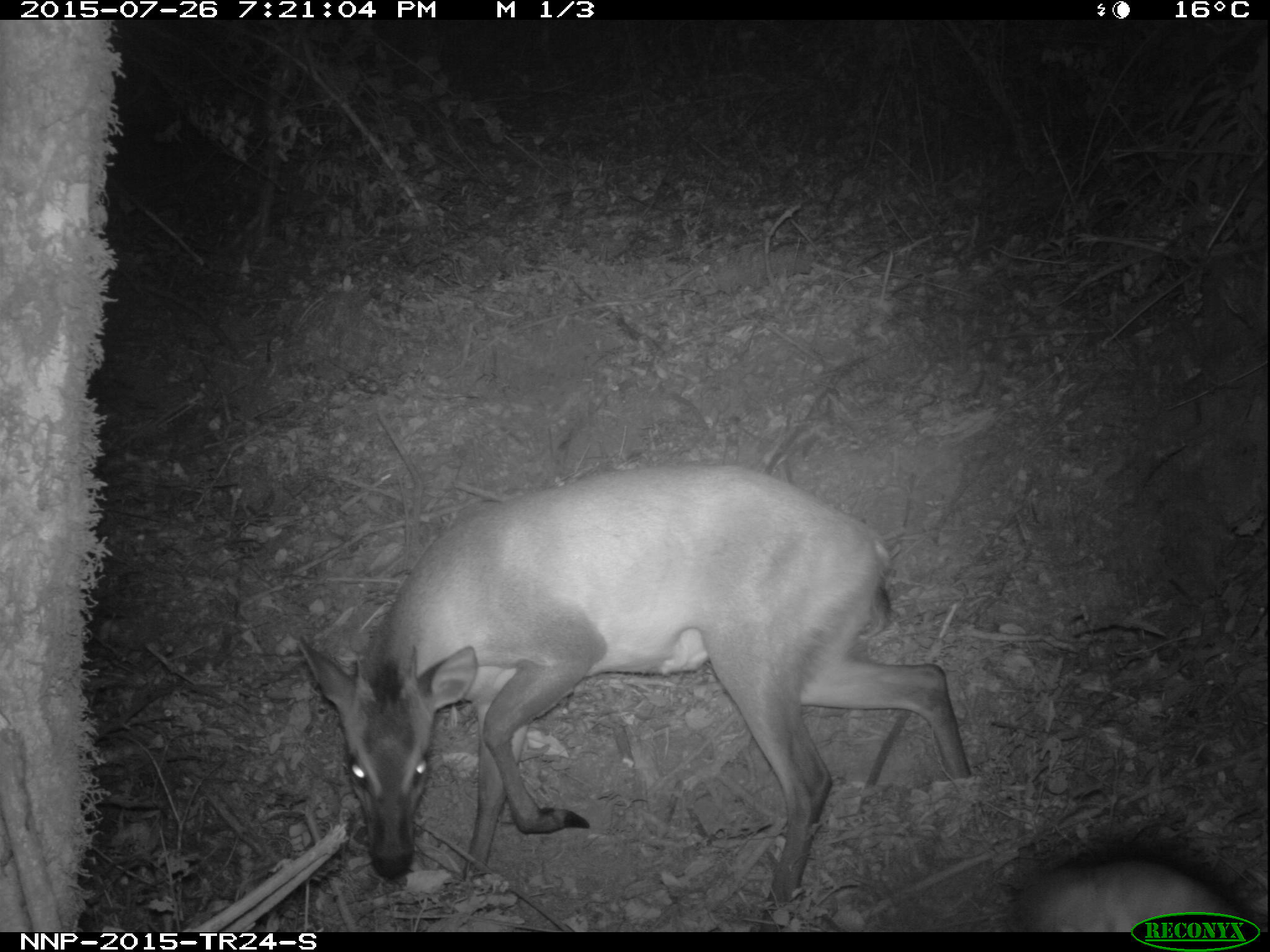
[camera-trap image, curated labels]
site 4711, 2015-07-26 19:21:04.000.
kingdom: Animalia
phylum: Chordata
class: Mammalia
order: Artiodactyla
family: Bovidae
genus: Cephalophus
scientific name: Cephalophus nigrifrons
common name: black-fronted duiker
Cephalophus nigrifrons (black-fronted duiker), count 1.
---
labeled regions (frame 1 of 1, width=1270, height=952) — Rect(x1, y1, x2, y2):
cephalophus nigrifrons: Rect(294, 461, 972, 932); Rect(1012, 846, 1241, 932)